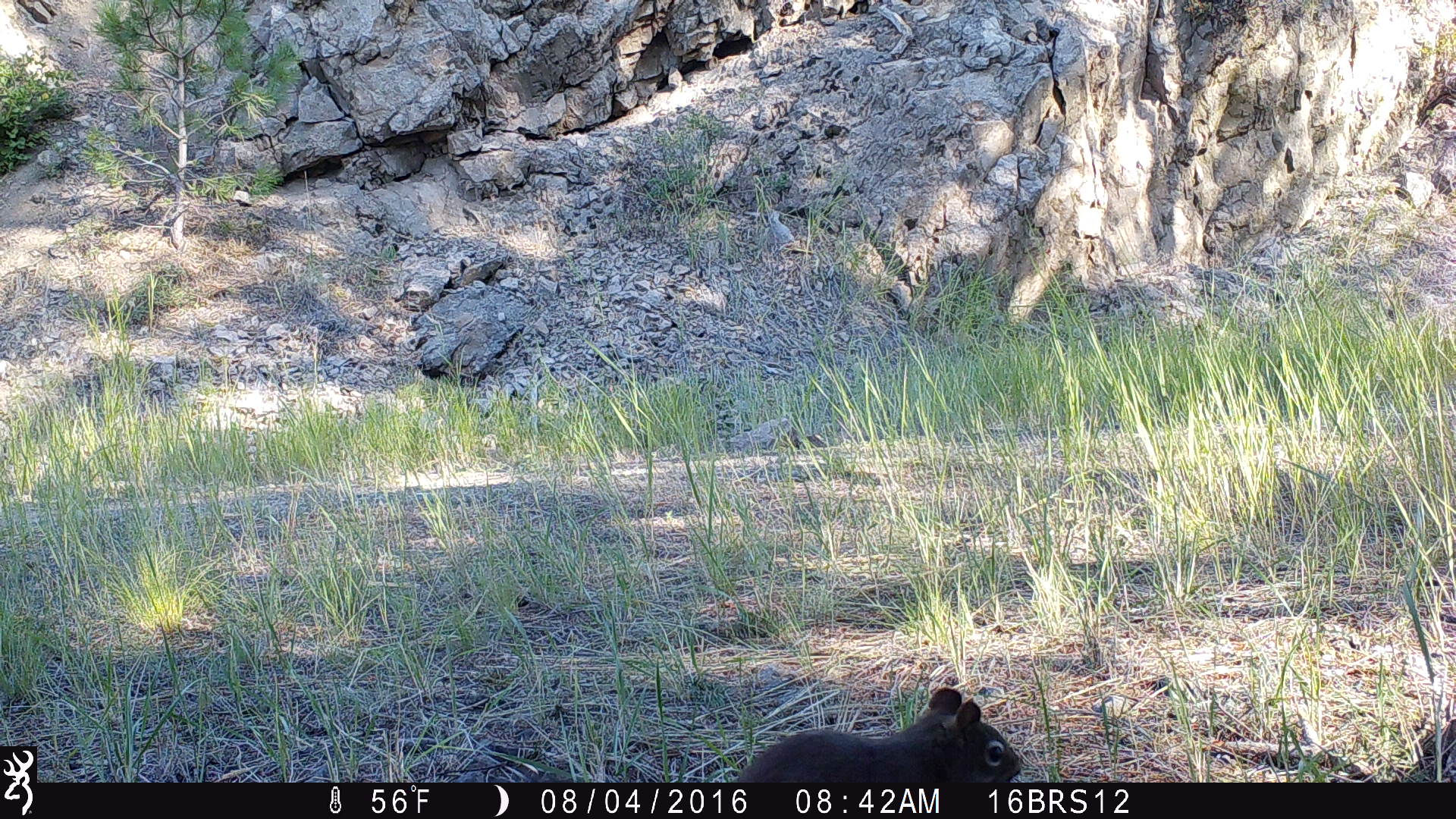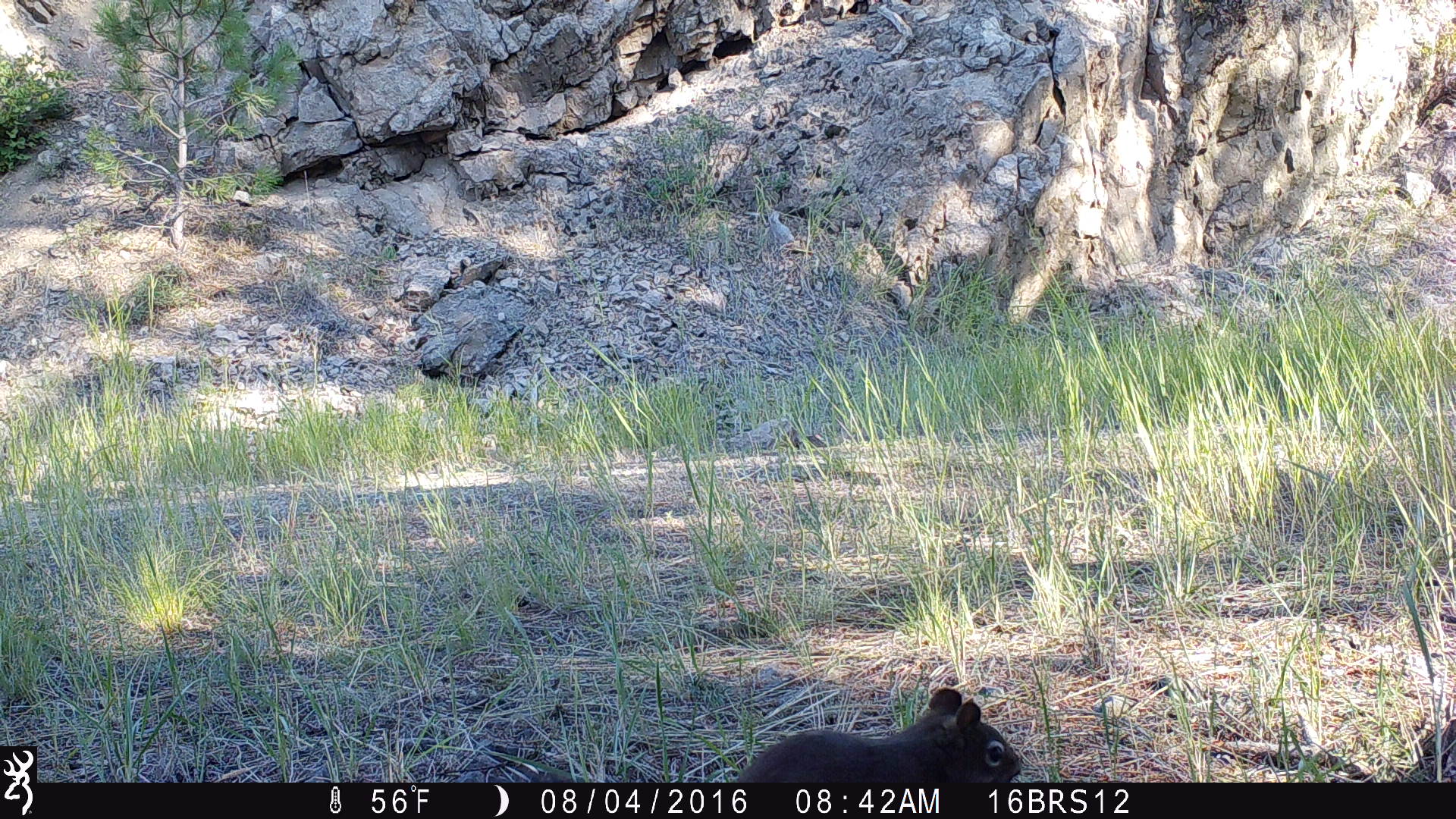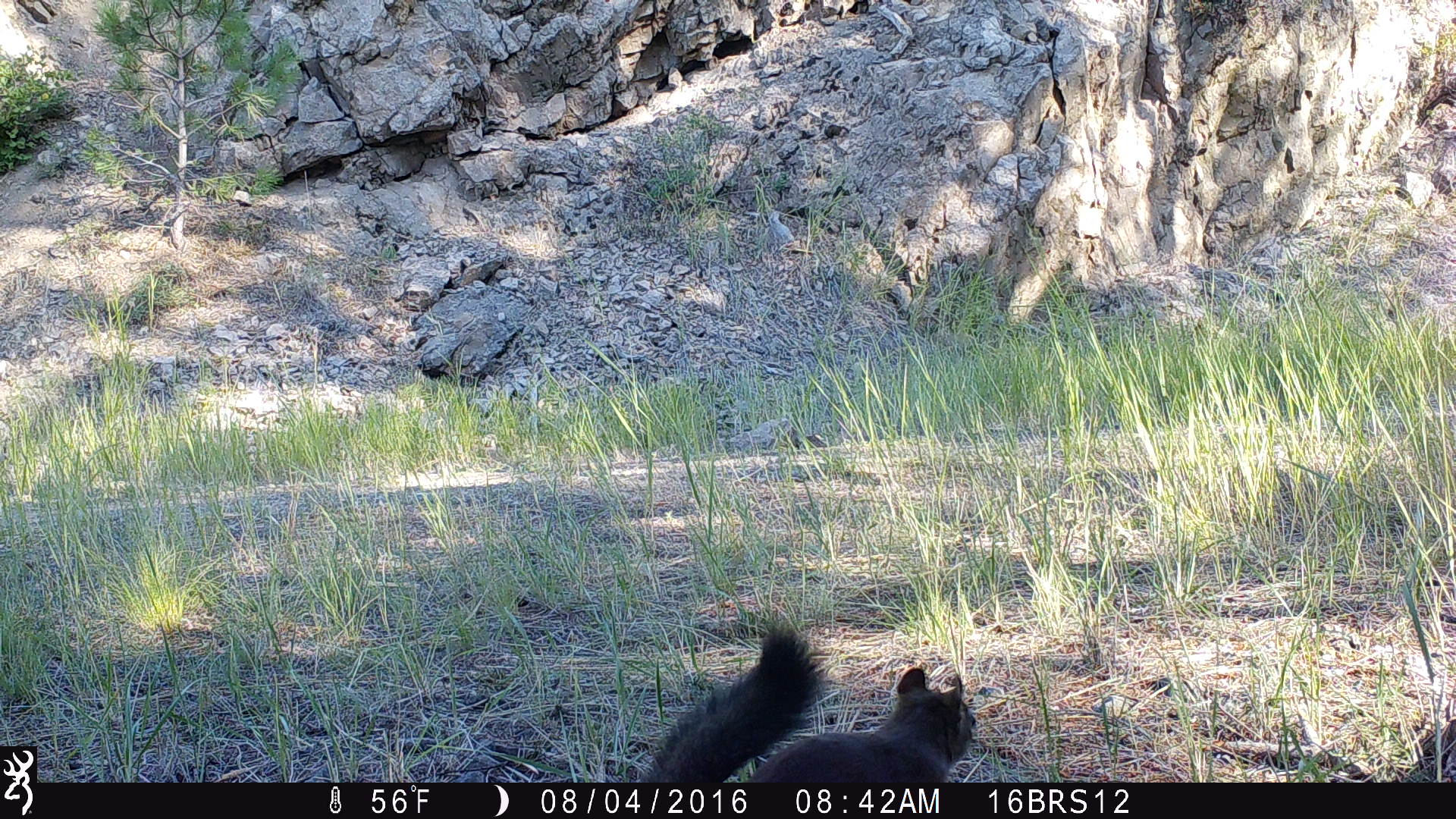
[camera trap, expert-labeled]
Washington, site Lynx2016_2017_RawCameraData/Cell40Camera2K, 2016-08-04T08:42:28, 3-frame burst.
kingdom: Animalia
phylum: Chordata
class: Mammalia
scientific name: Mammalia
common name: small mammal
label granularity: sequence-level